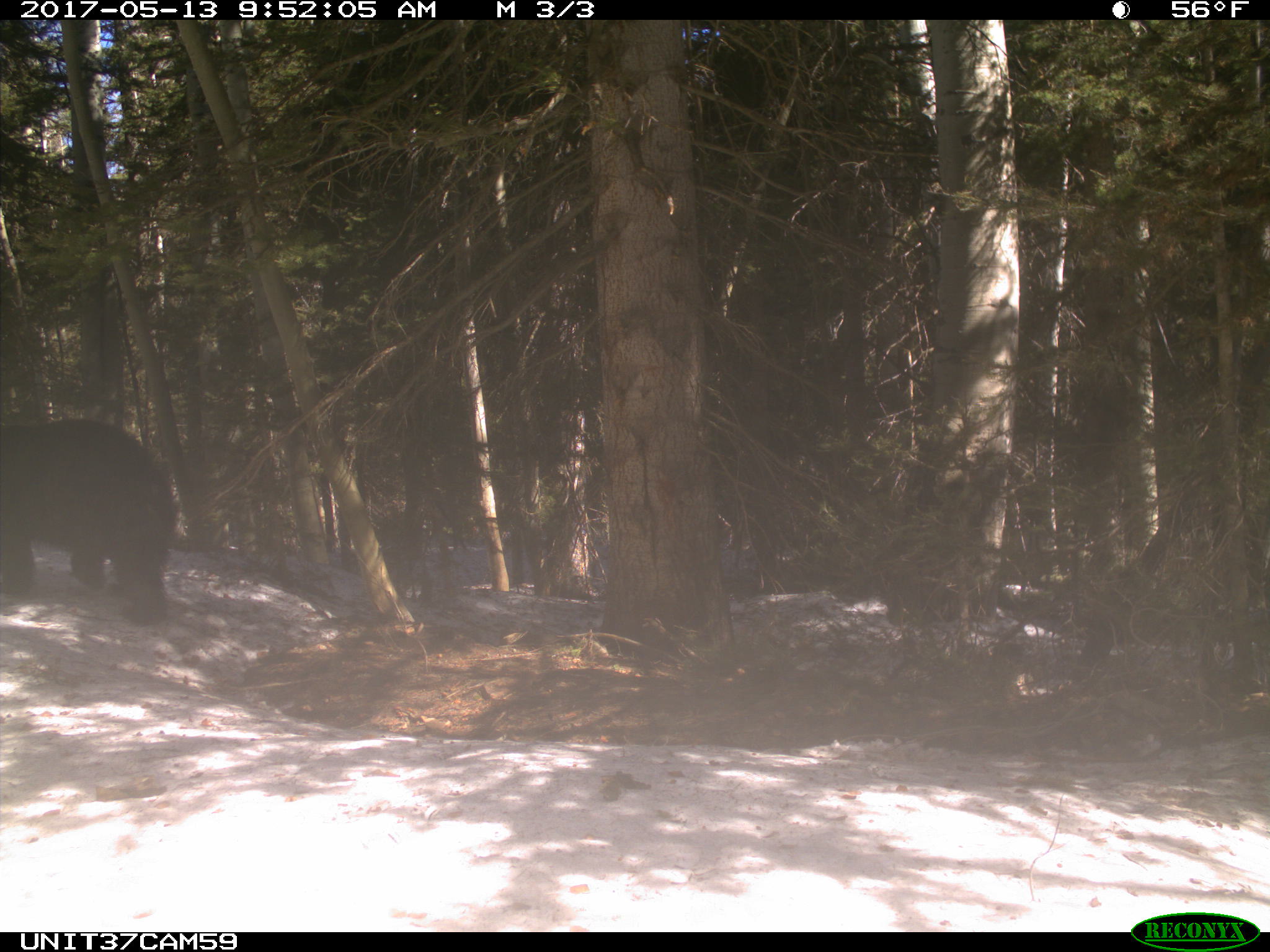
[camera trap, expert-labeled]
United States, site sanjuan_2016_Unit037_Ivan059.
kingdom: Animalia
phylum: Chordata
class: Mammalia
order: Carnivora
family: Ursidae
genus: Ursus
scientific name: Ursus americanus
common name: american black bear